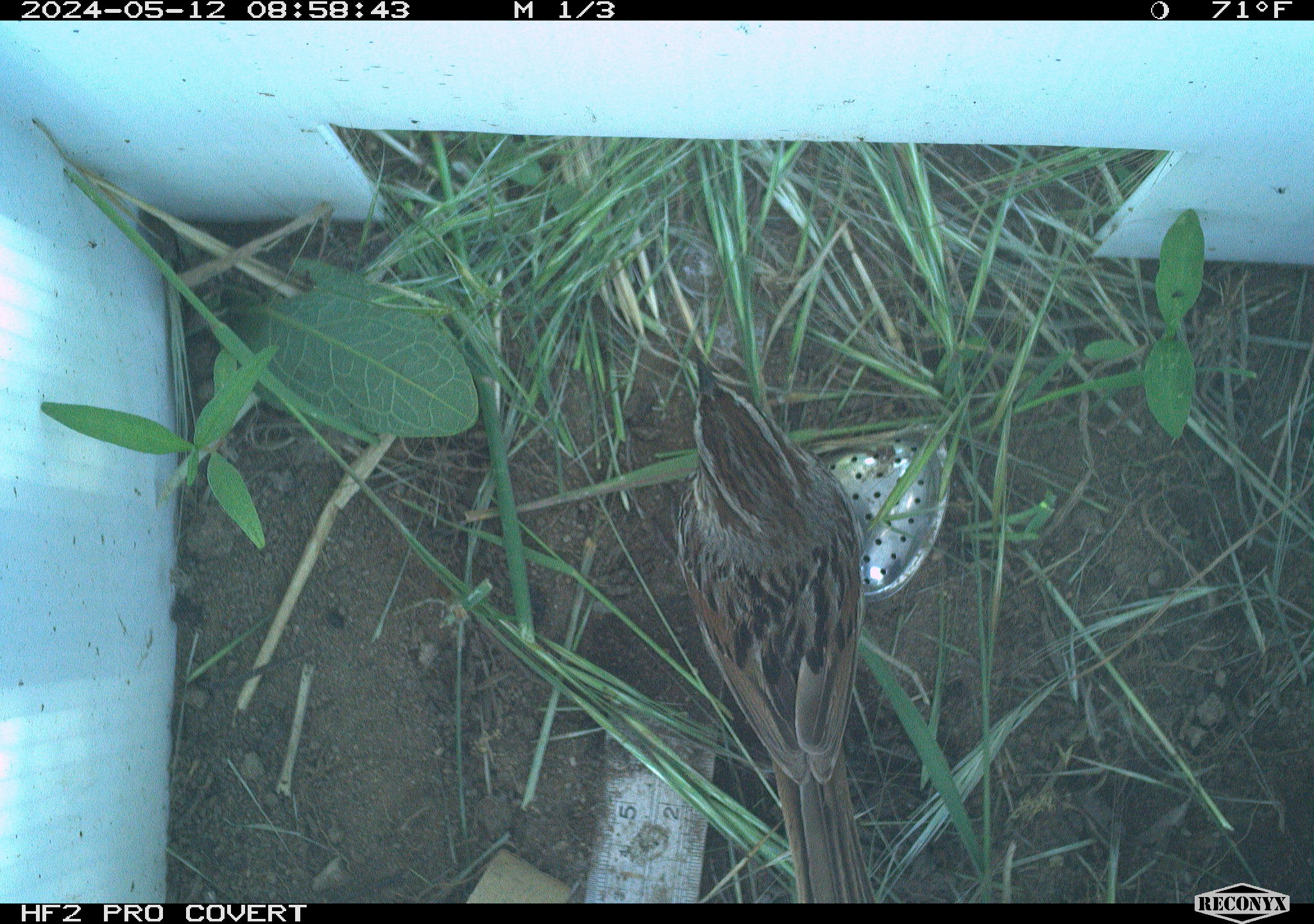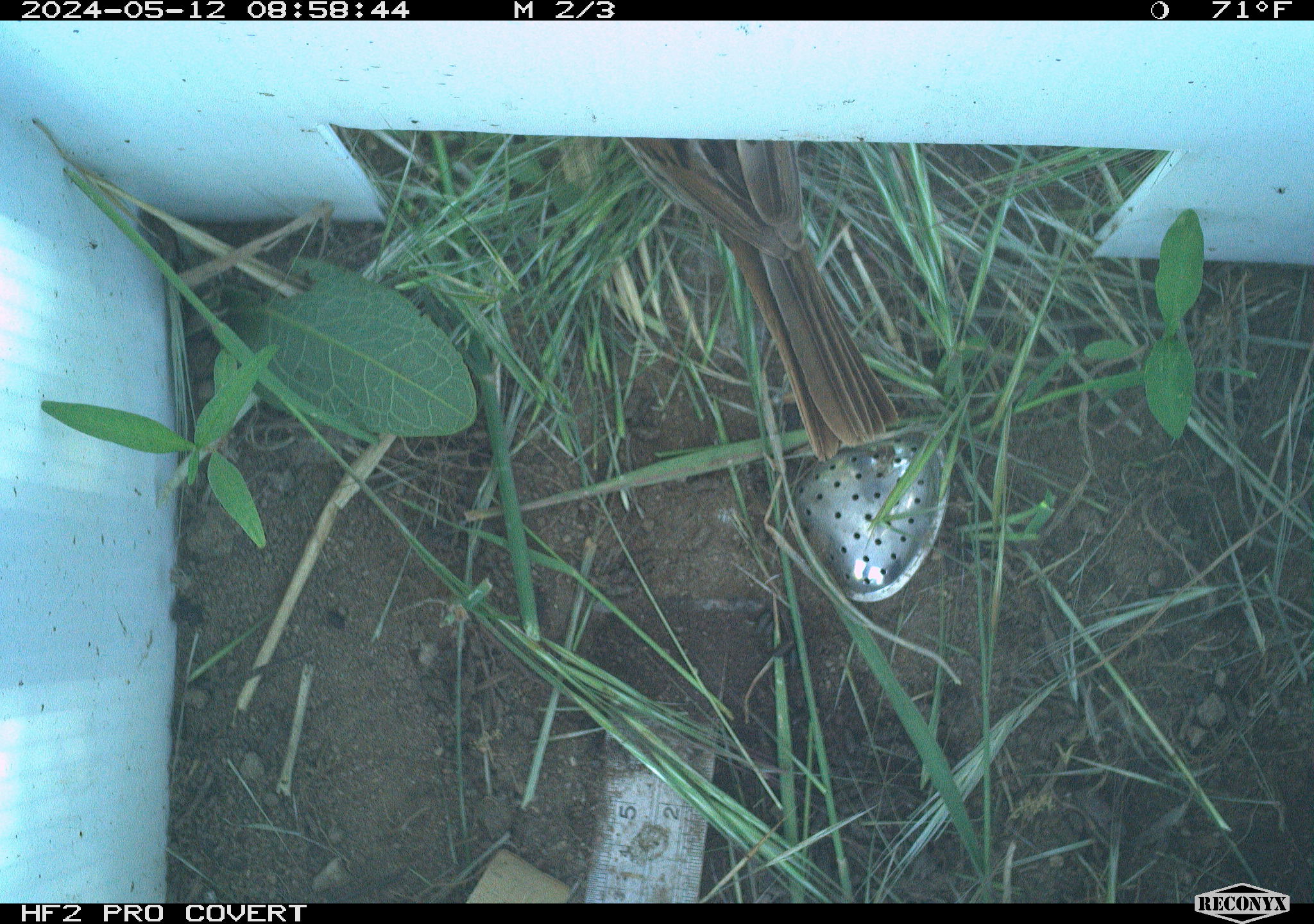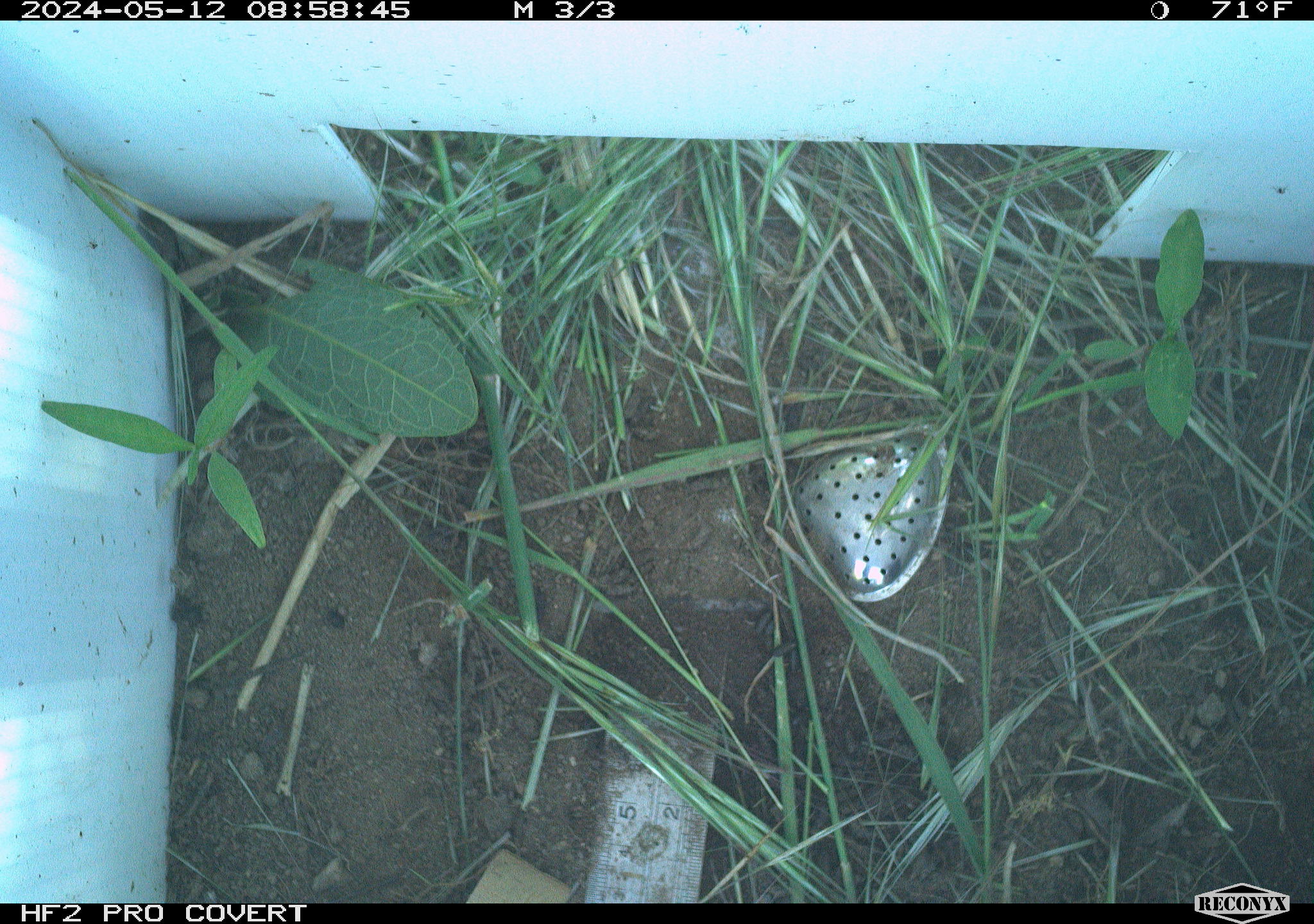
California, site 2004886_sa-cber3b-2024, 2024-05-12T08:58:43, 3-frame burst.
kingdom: Animalia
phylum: Chordata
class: Aves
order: Passeriformes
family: Passerellidae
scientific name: Passerellidae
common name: new world sparrows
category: passerellidae family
Passerellidae family (new world sparrows) (Passerellidae).